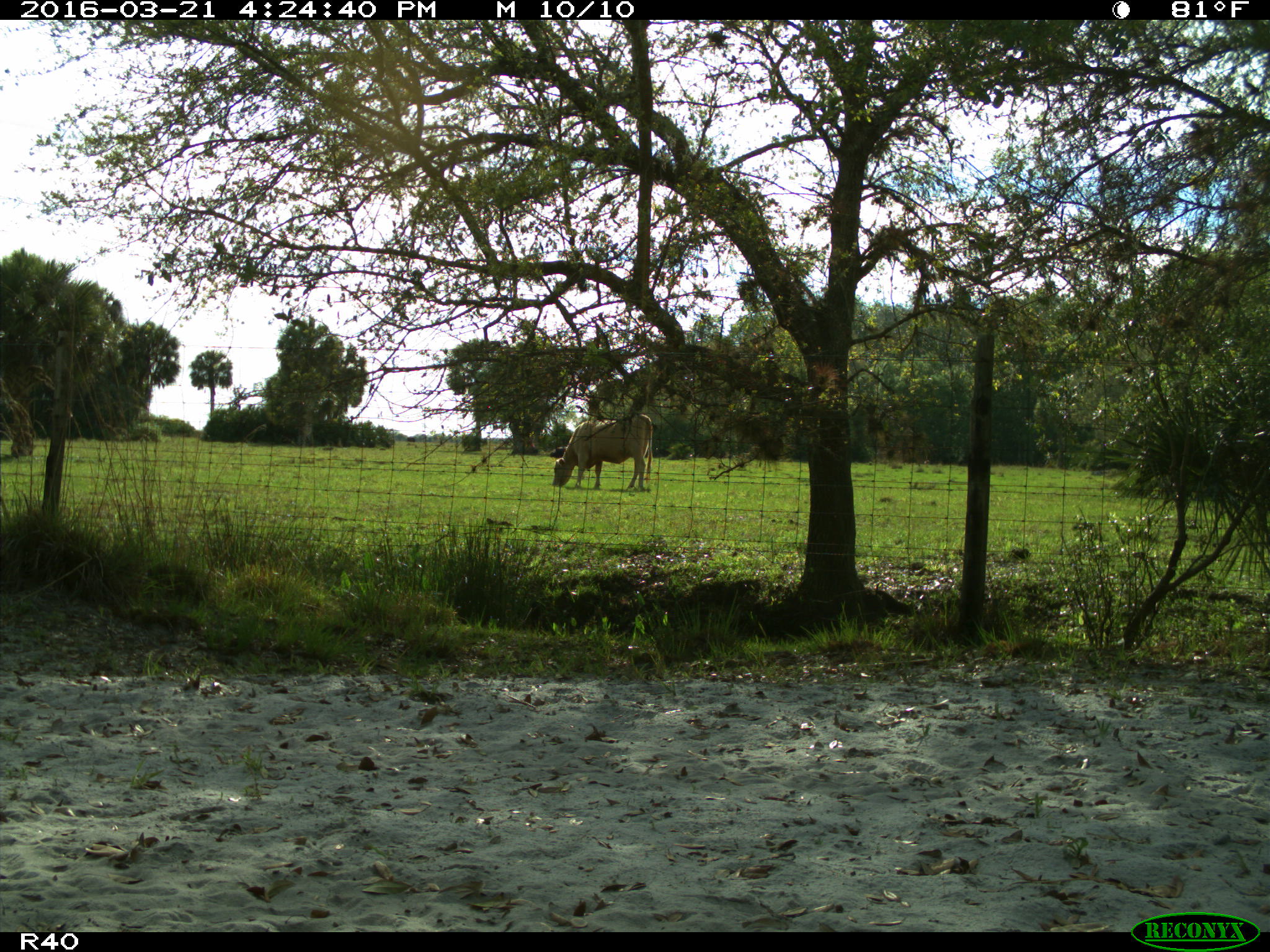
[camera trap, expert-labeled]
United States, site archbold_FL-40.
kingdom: Animalia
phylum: Chordata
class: Mammalia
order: Artiodactyla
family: Bovidae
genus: Bos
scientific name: Bos taurus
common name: domestic cow